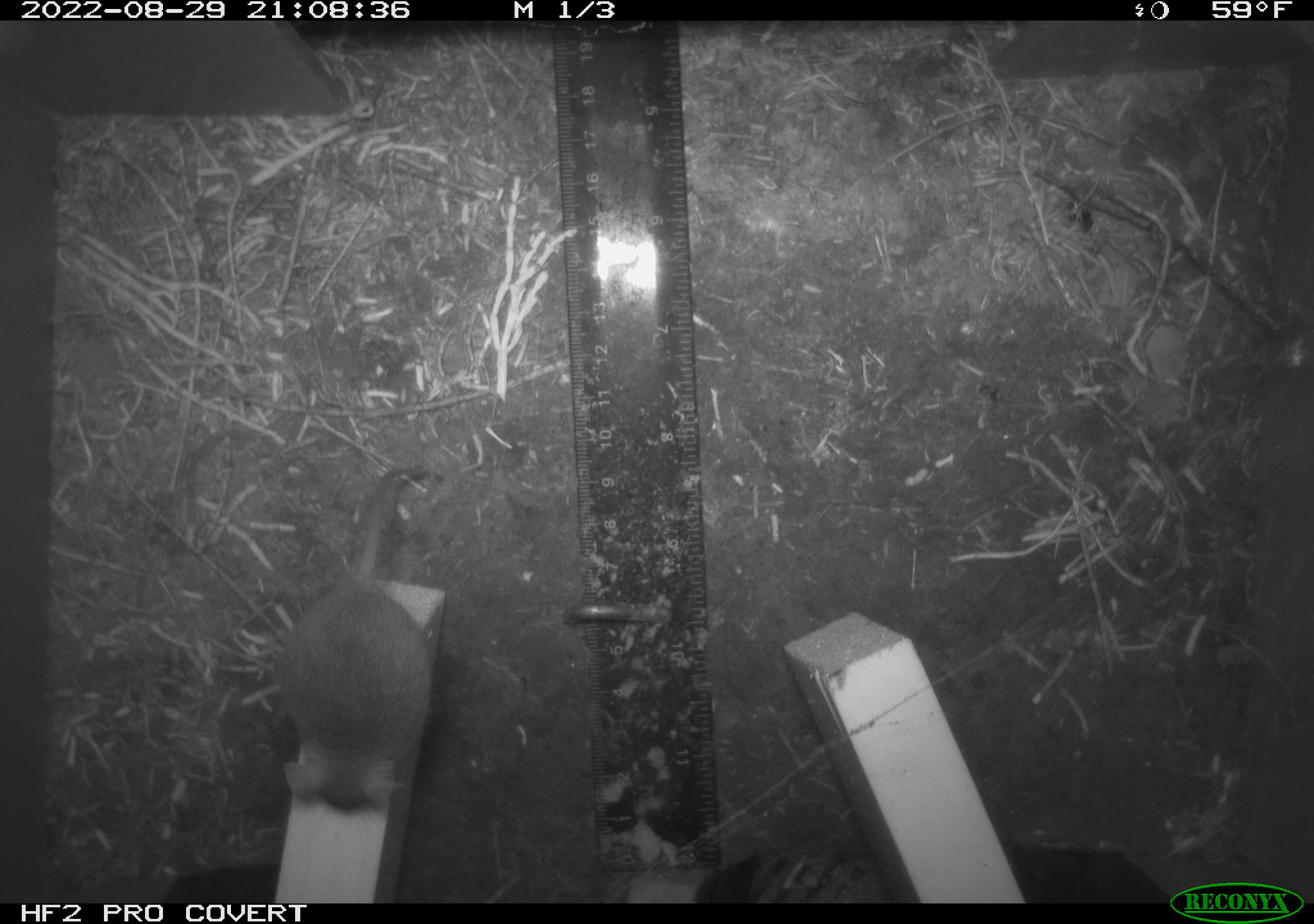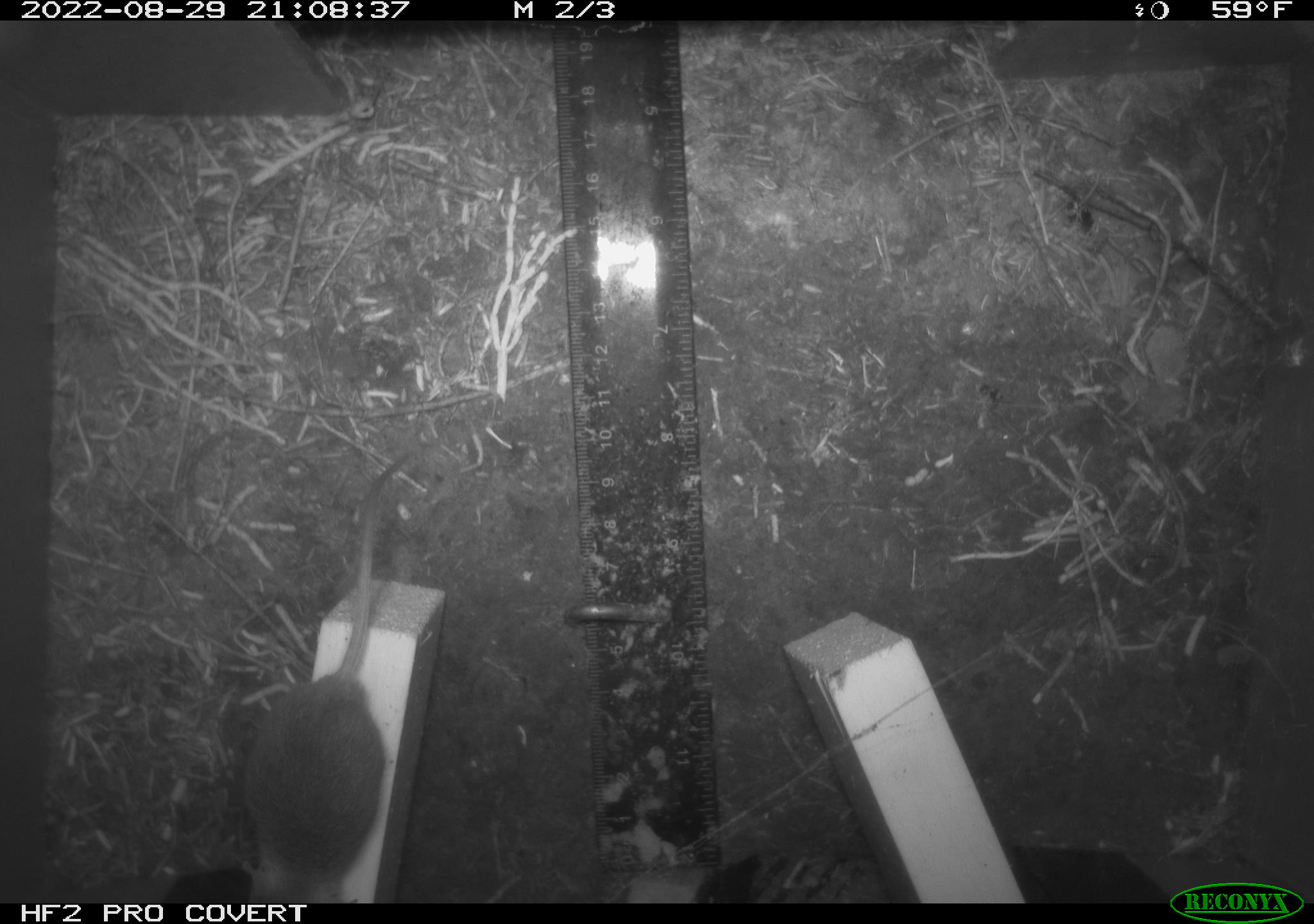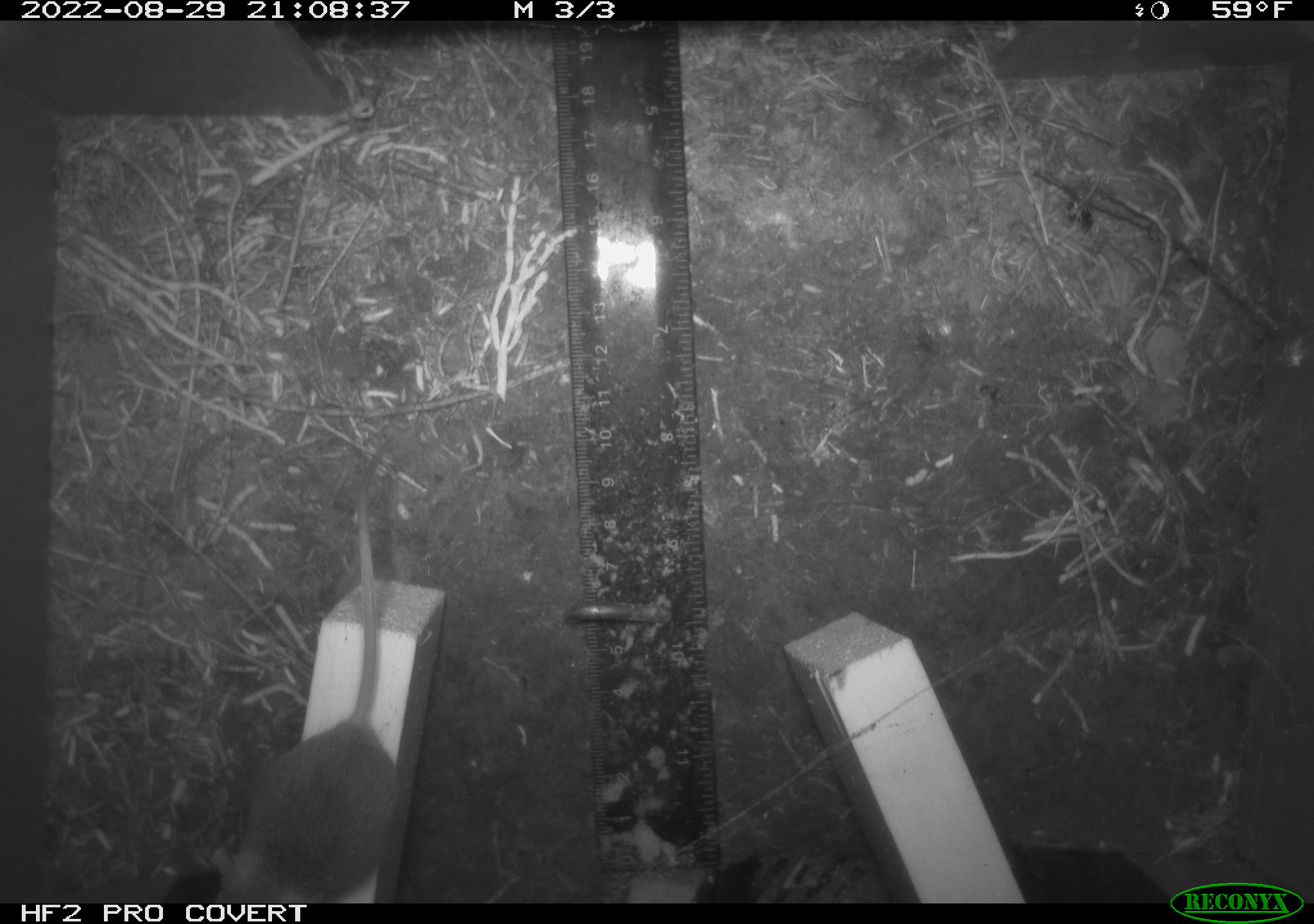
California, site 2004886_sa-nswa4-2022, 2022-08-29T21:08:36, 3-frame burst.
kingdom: Animalia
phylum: Chordata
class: Mammalia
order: Rodentia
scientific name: Rodentia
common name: rodent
Rodent (Rodentia).